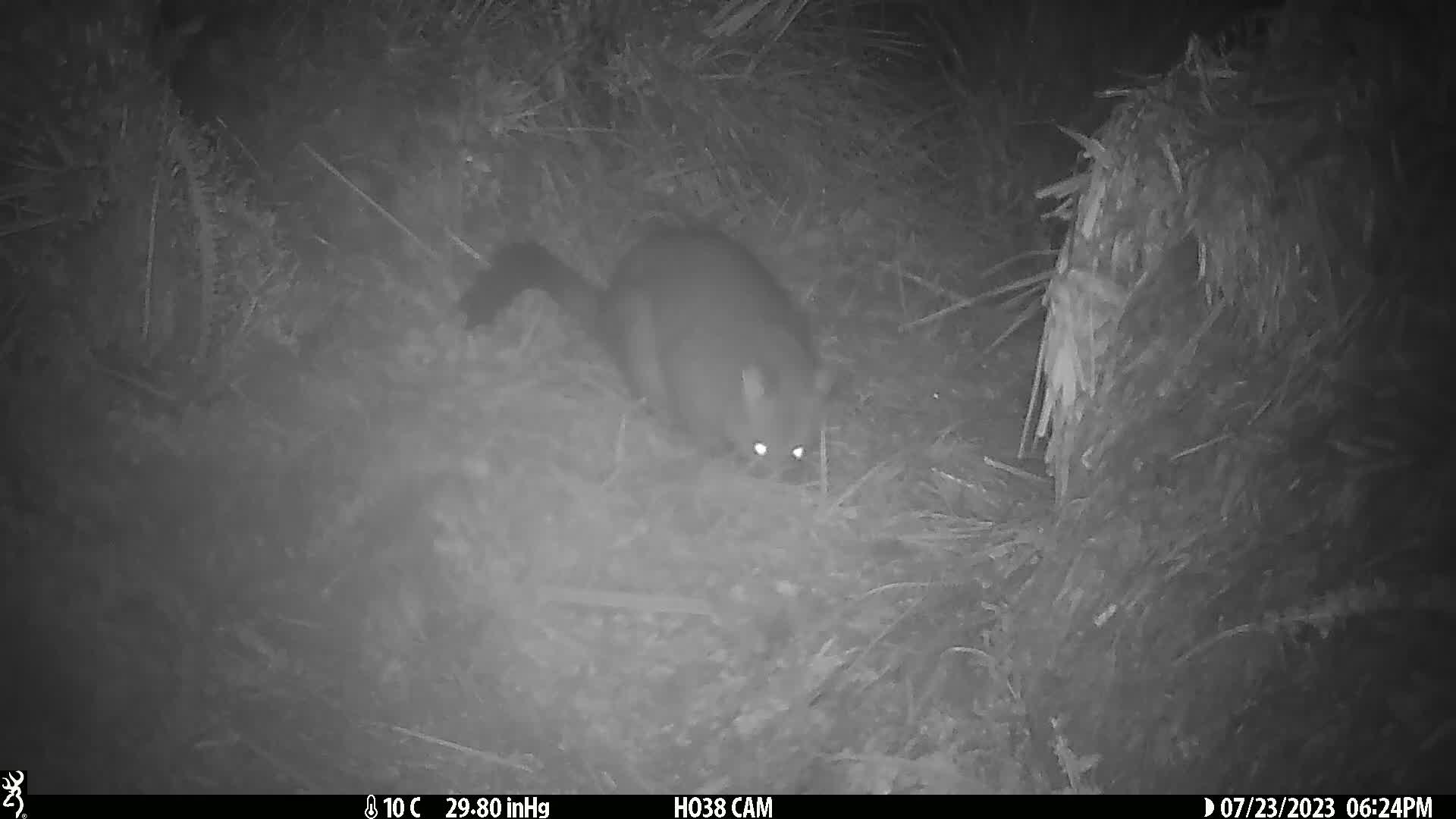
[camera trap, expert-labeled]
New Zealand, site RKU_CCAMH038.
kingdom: Animalia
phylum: Chordata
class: Mammalia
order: Diprotodontia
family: Phalangeridae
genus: Trichosurus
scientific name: Trichosurus vulpecula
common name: common brushtail possum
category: possum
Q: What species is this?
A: Possum (common brushtail possum) (Trichosurus vulpecula).